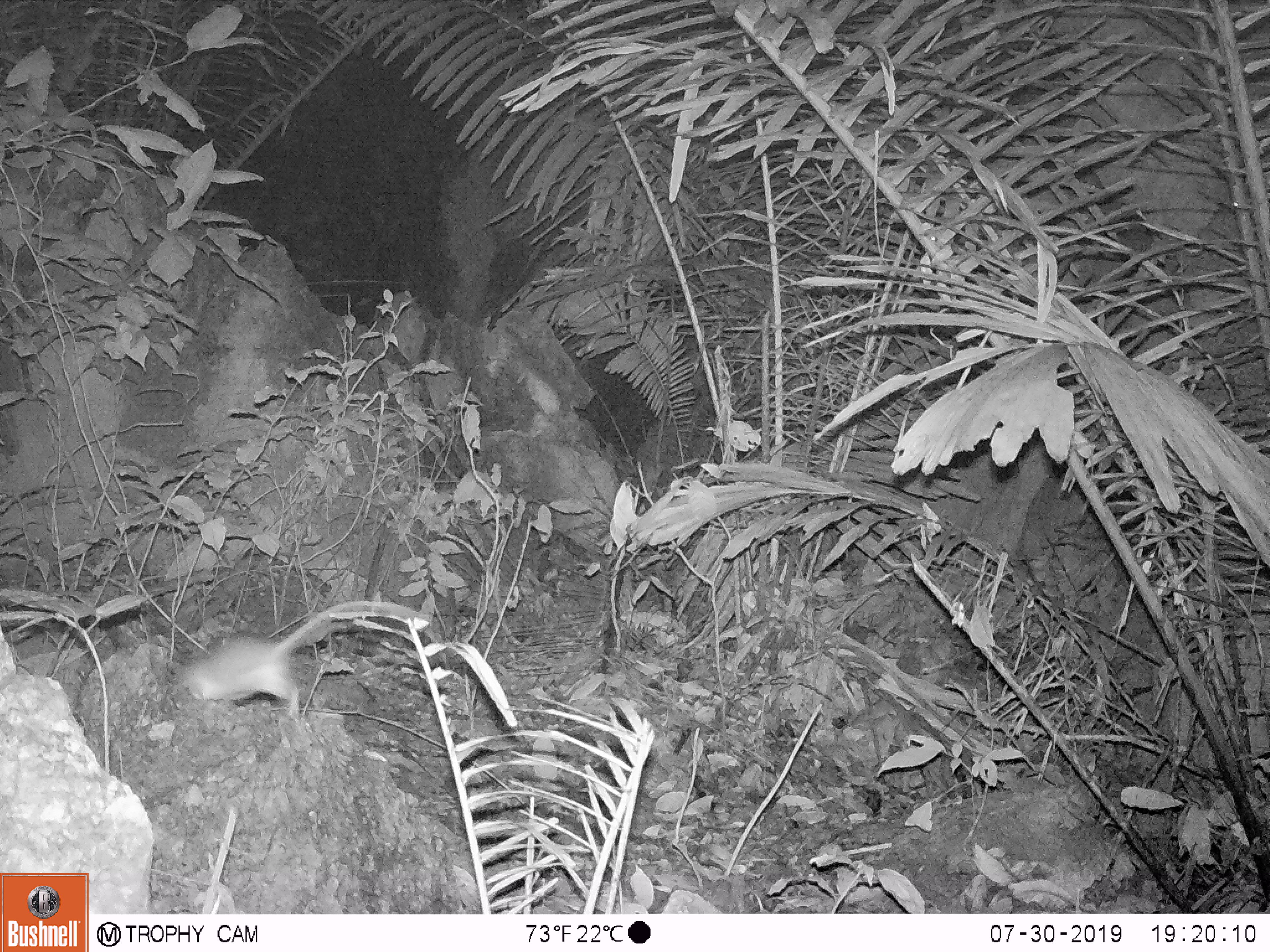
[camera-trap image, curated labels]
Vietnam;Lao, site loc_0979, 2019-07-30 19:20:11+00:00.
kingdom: Animalia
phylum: Chordata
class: Mammalia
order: Rodentia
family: Muridae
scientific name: Muridae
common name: old-world mice and rats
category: unidentified murid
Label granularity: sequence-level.